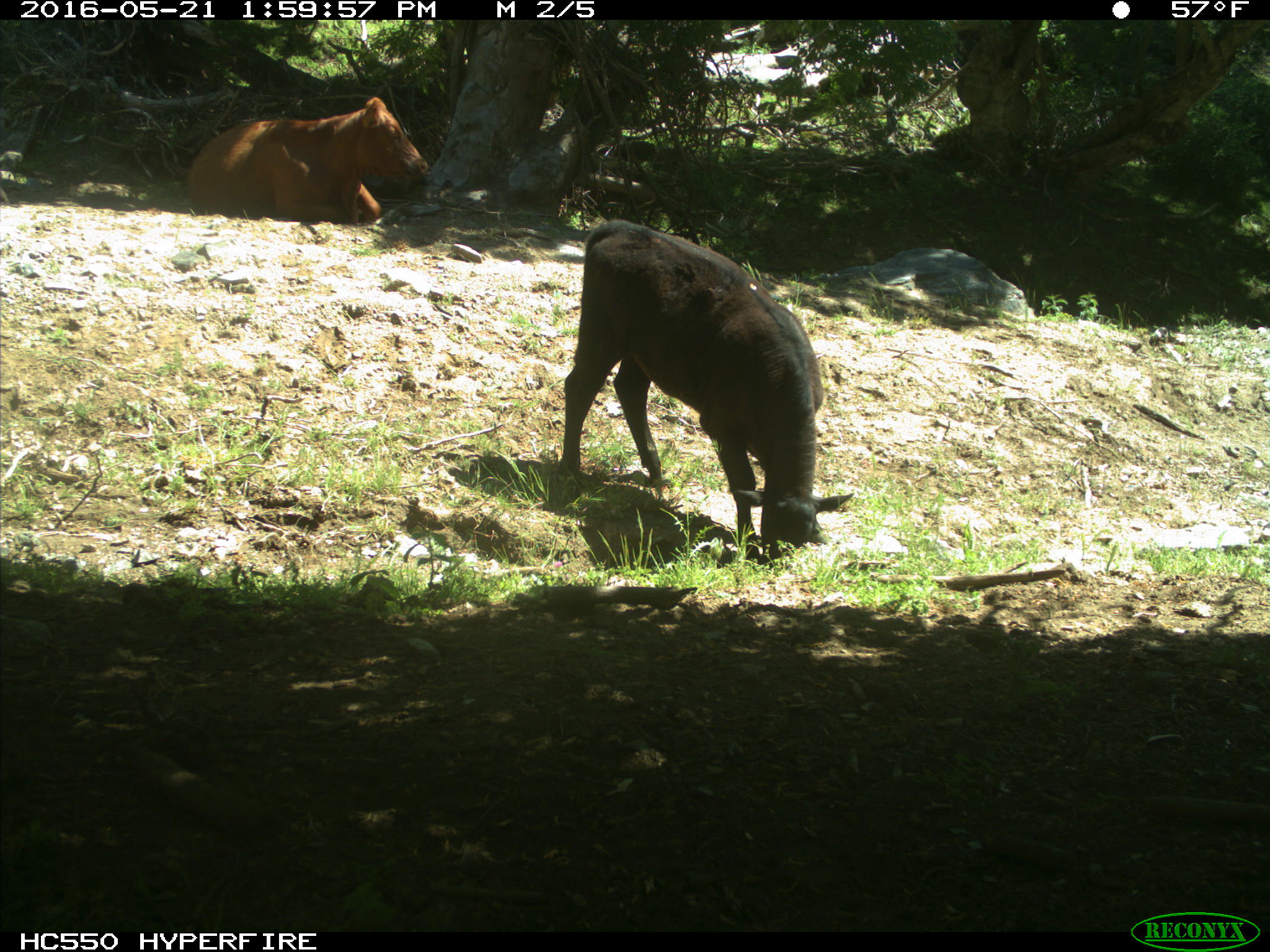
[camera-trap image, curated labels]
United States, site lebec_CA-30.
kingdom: Animalia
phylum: Chordata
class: Mammalia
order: Artiodactyla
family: Bovidae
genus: Bos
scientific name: Bos taurus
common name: domestic cow